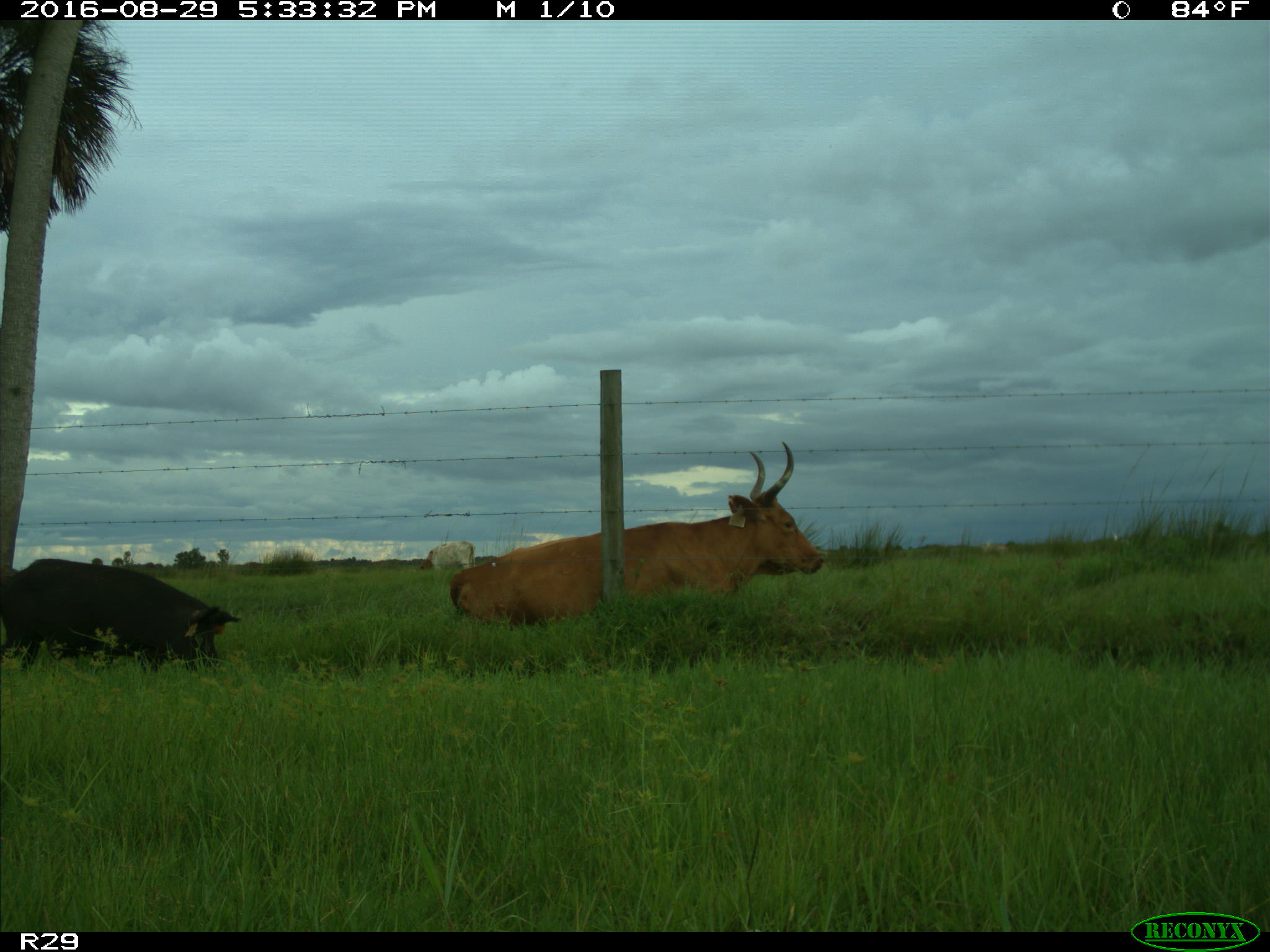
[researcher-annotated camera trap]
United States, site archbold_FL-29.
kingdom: Animalia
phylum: Chordata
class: Mammalia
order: Artiodactyla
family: Suidae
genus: Sus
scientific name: Sus scrofa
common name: wild boar